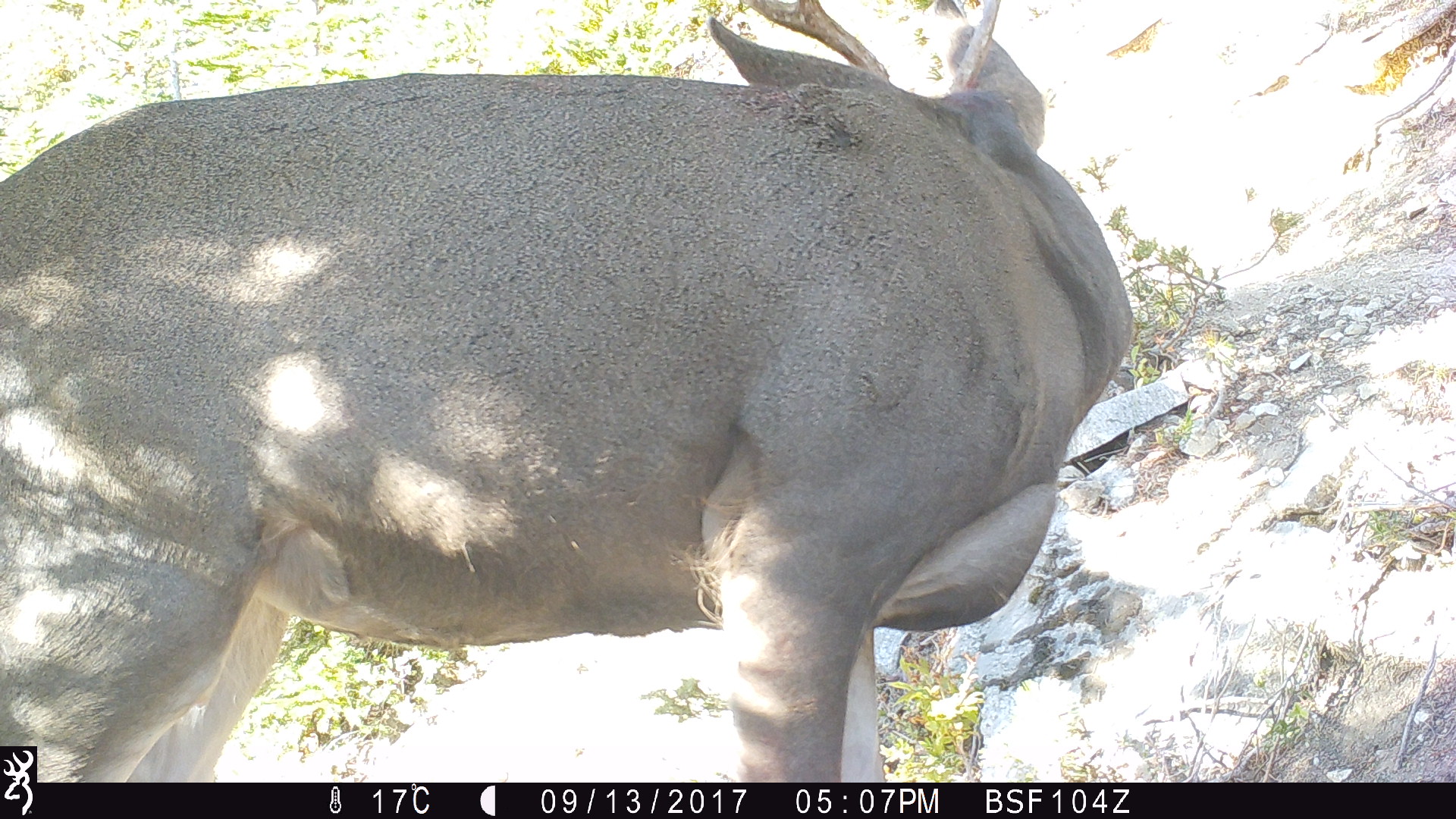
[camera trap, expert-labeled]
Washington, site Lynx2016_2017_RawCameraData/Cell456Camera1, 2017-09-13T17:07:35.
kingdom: Animalia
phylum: Chordata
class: Mammalia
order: Artiodactyla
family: Cervidae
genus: Odocoileus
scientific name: Odocoileus hemionus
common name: mule deer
Odocoileus hemionus (mule deer). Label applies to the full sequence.